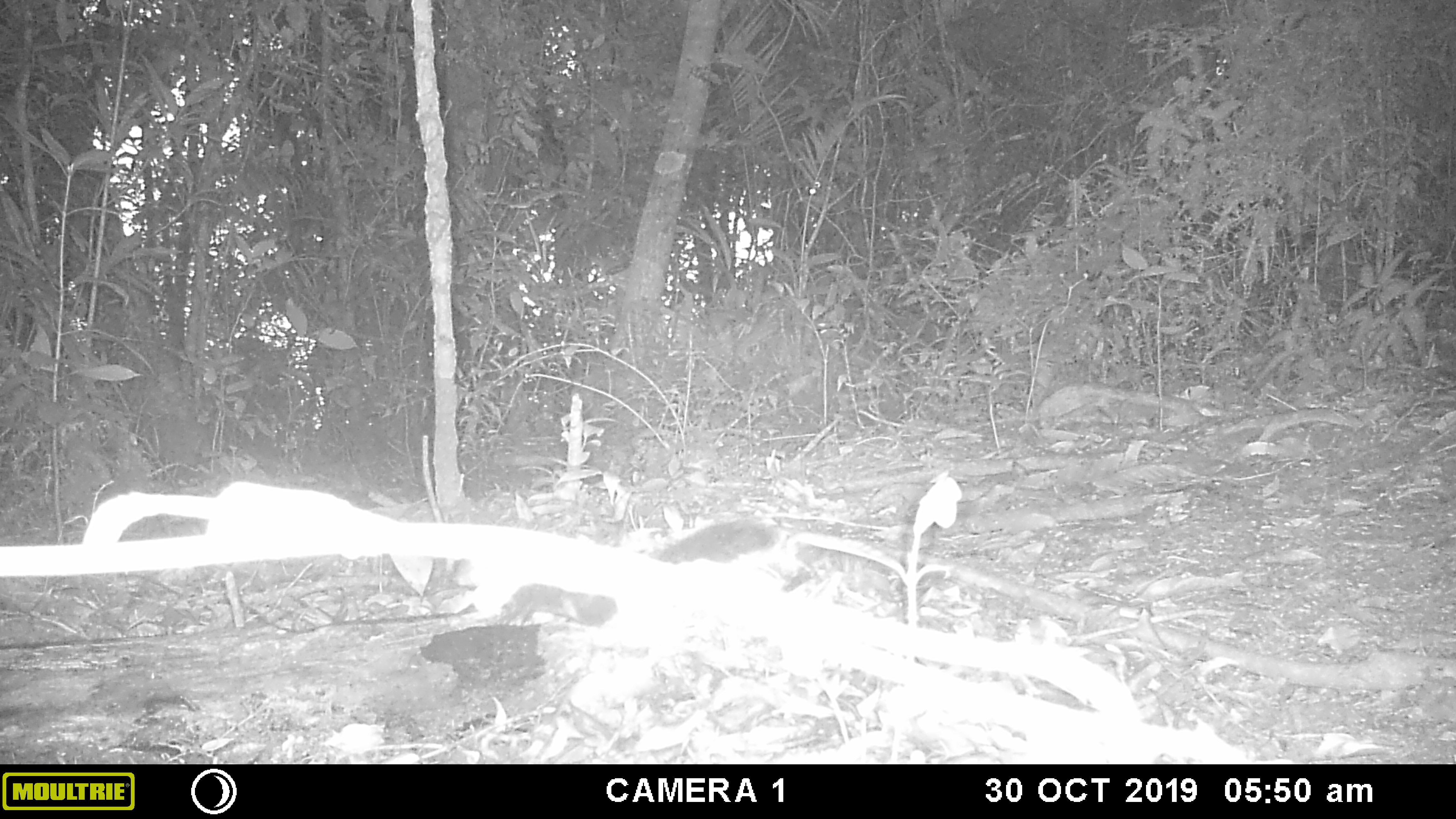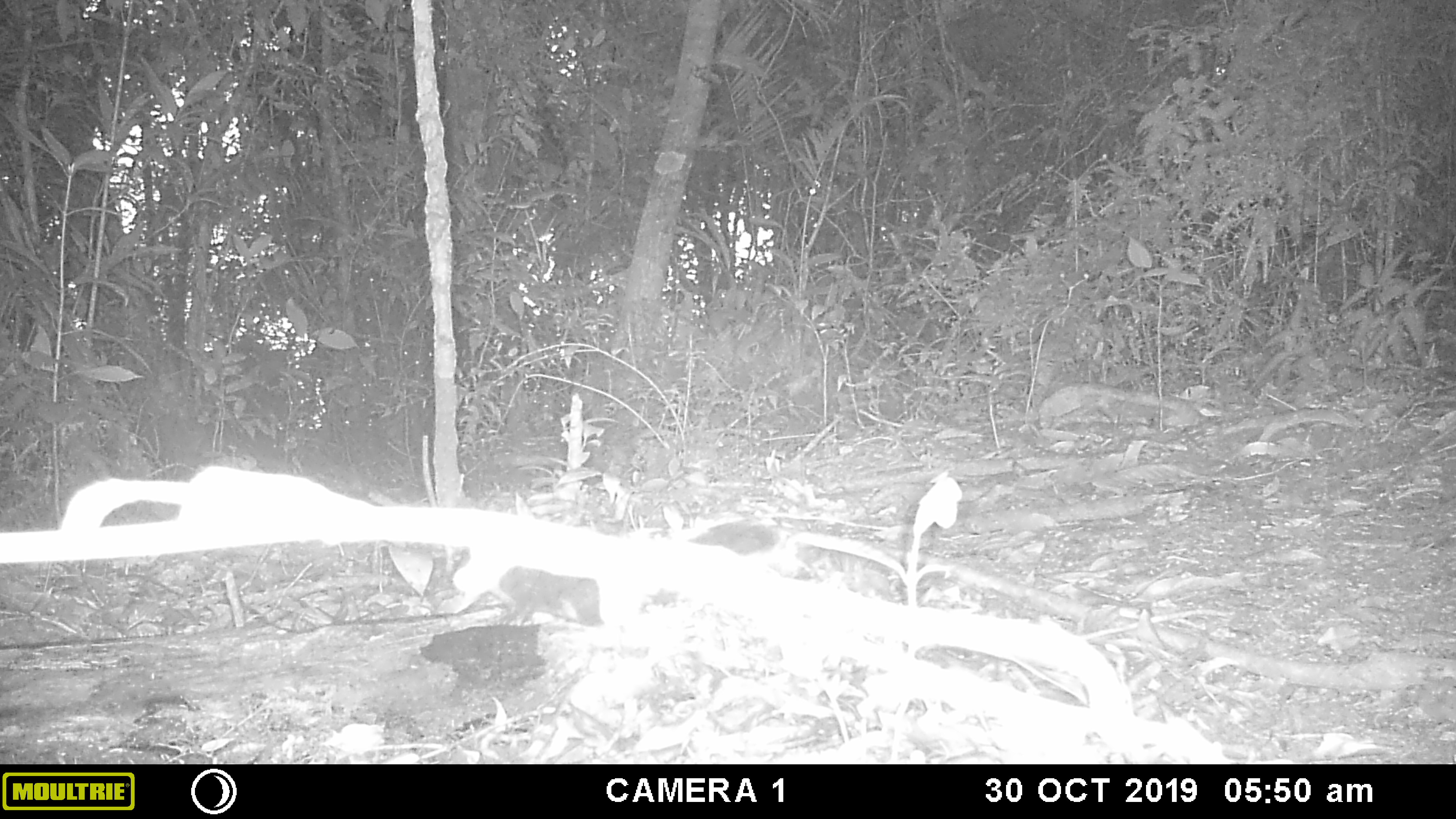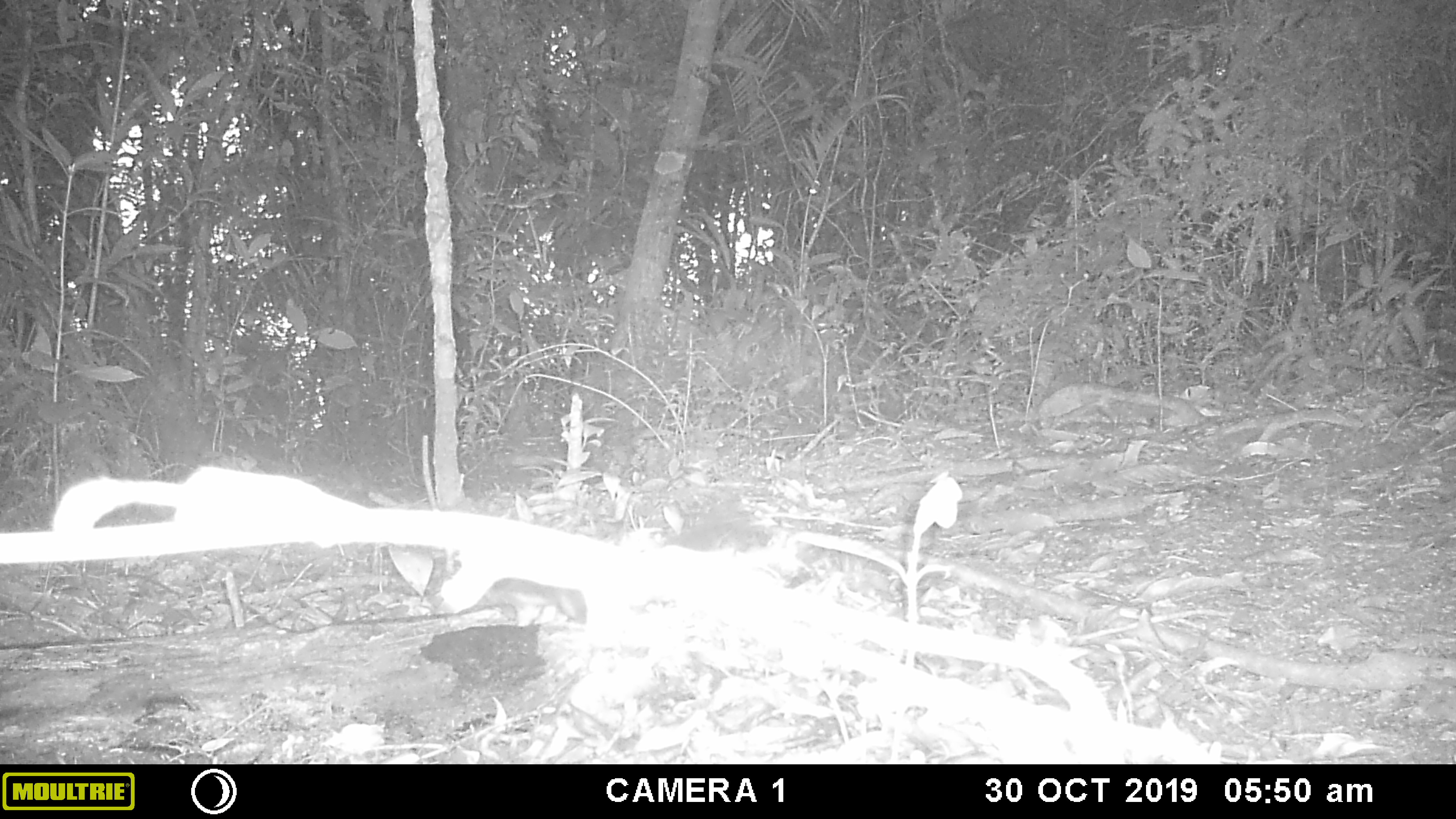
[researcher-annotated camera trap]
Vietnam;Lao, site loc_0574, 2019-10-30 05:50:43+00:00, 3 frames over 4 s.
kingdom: Animalia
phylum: Chordata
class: Mammalia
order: Rodentia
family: Sciuridae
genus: Sciurus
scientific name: Sciurus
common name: squirrel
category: unidentified squirrel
Unidentified squirrel (squirrel) (Sciurus). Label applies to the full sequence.